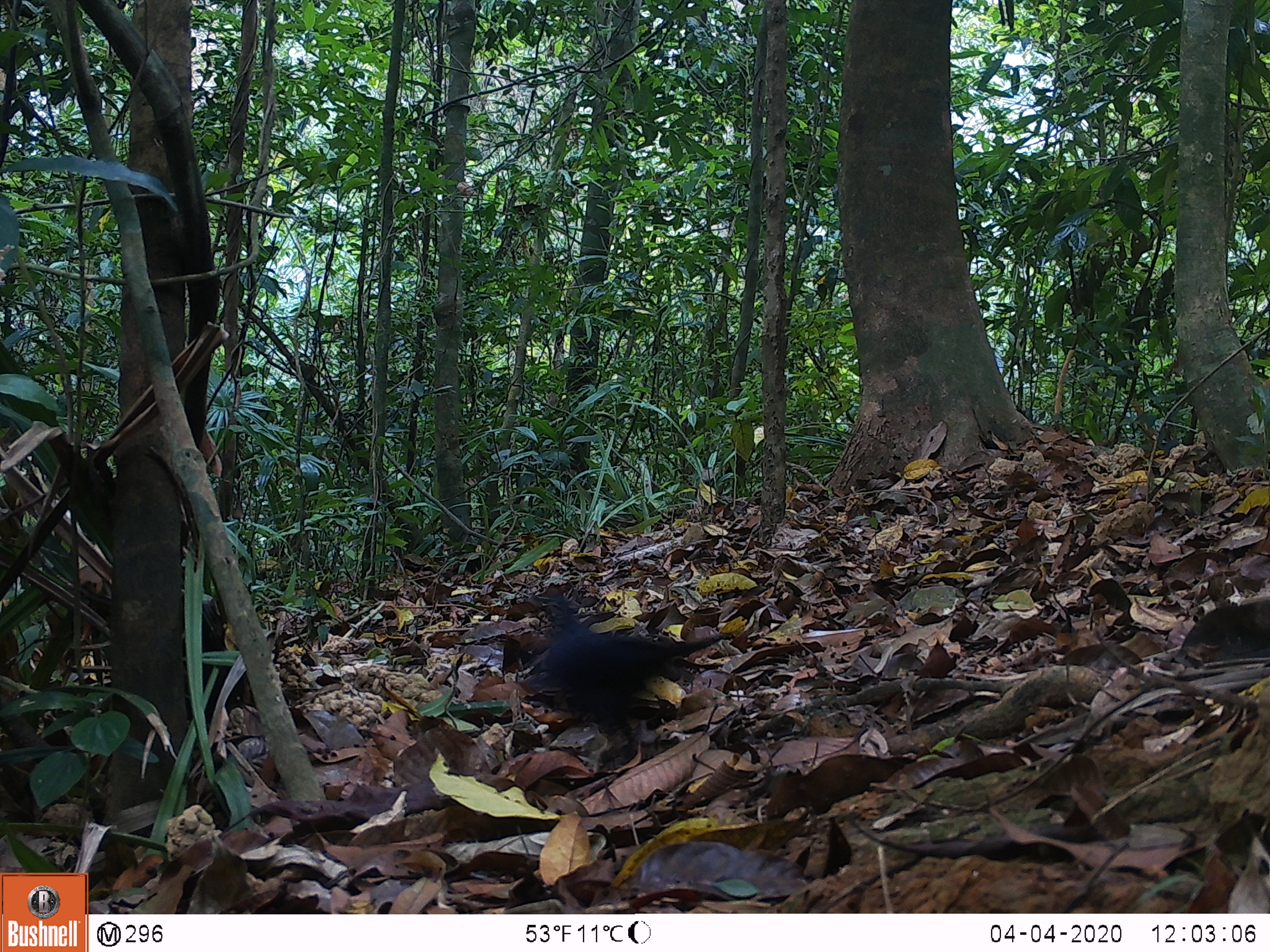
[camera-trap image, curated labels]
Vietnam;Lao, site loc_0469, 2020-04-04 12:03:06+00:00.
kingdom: Animalia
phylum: Chordata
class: Aves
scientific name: Aves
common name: bird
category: unidentified bird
Unidentified bird (bird) (Aves). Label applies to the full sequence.